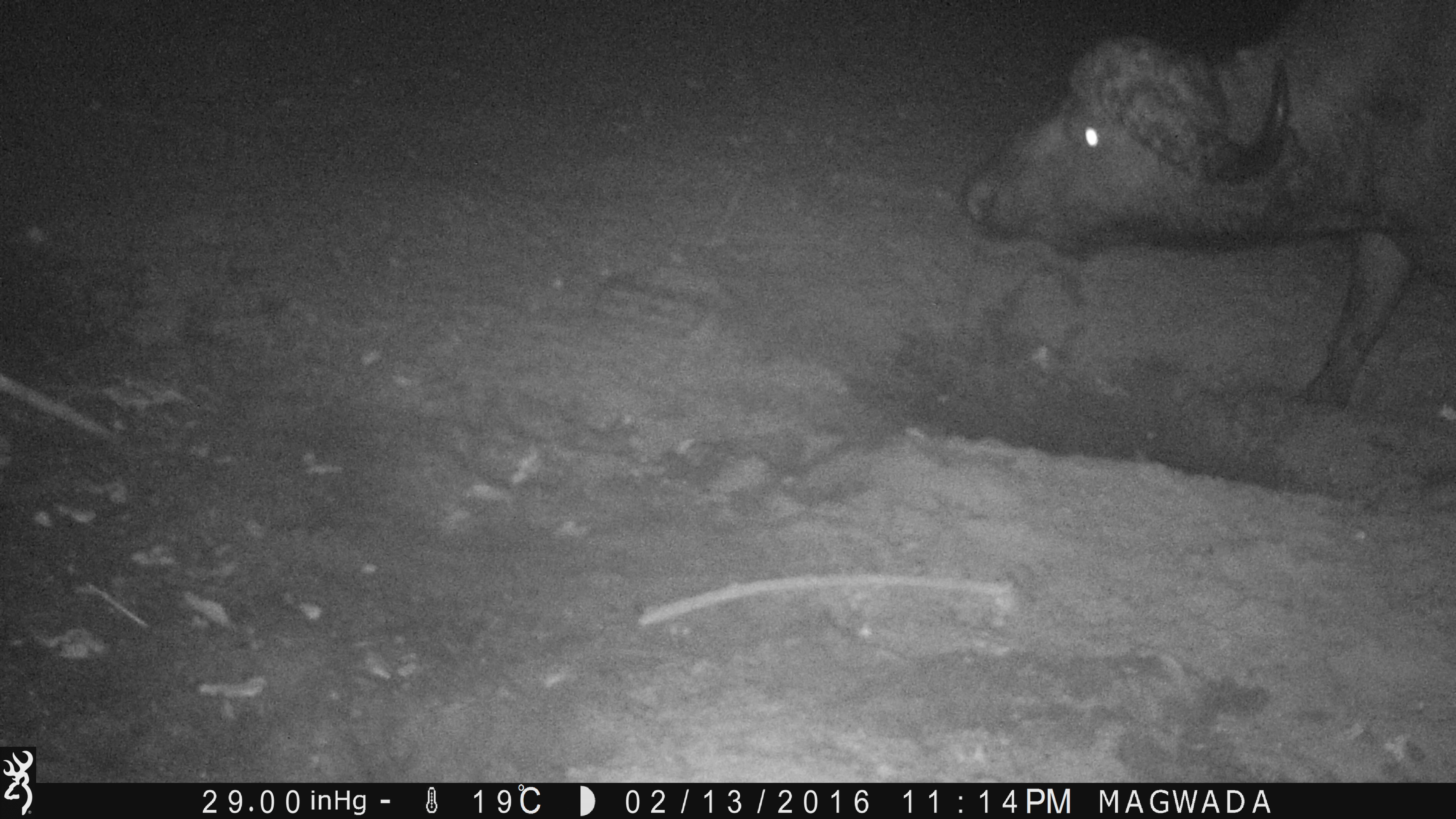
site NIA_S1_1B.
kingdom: Animalia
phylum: Chordata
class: Mammalia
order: Artiodactyla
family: Bovidae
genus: Syncerus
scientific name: Syncerus caffer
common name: african buffalo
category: buffalo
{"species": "buffalo (african buffalo) (Syncerus caffer)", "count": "1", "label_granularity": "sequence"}